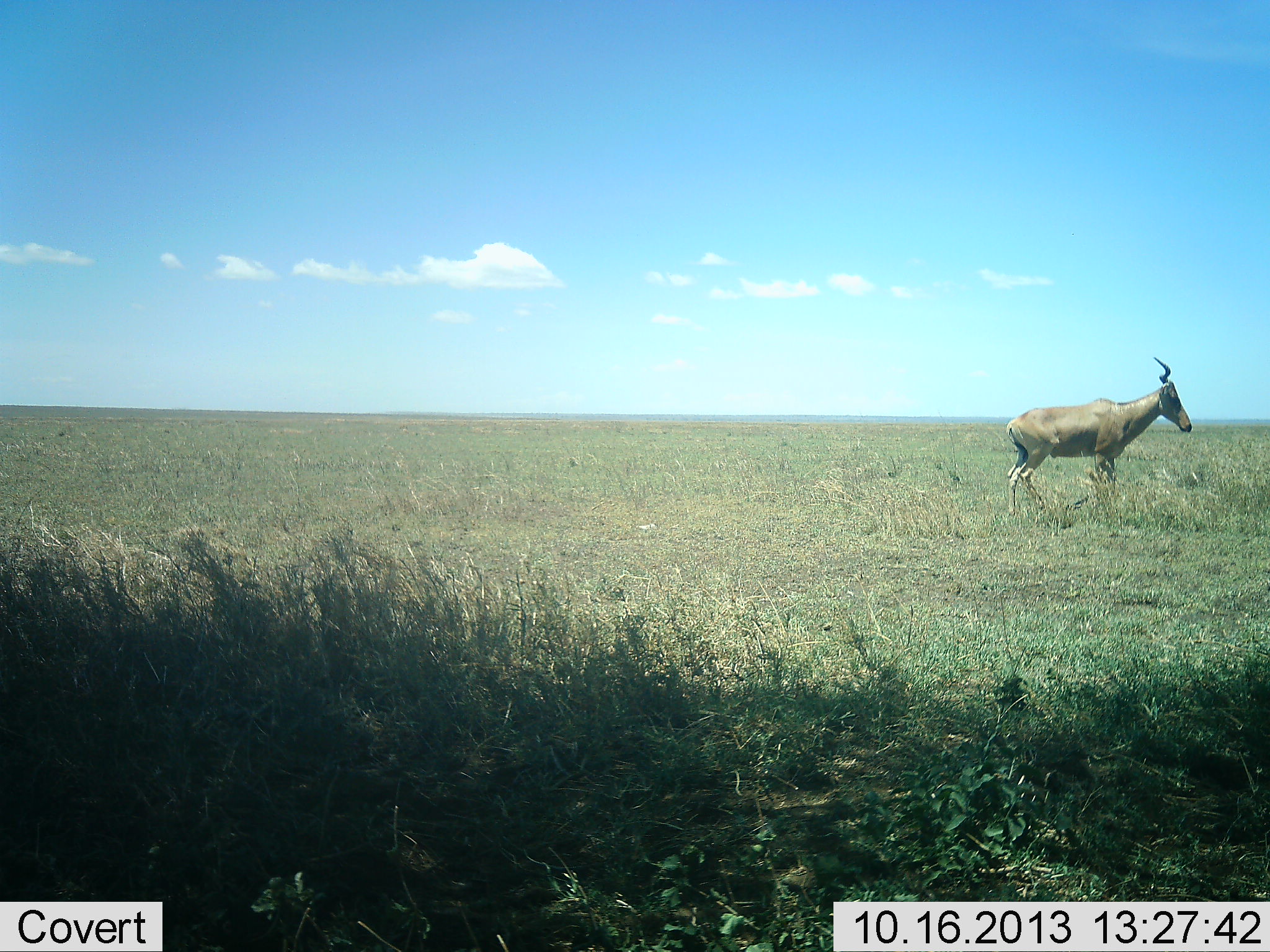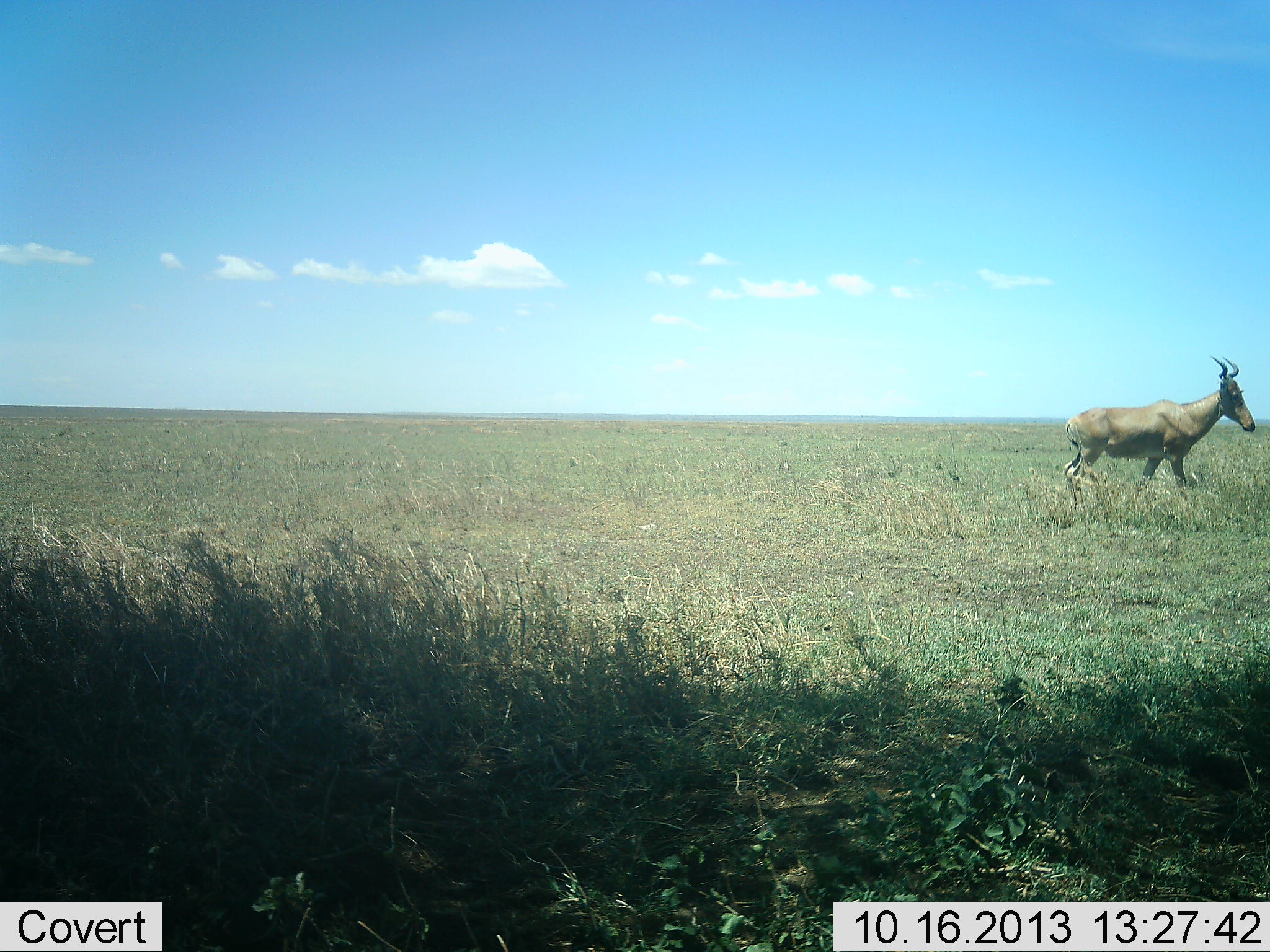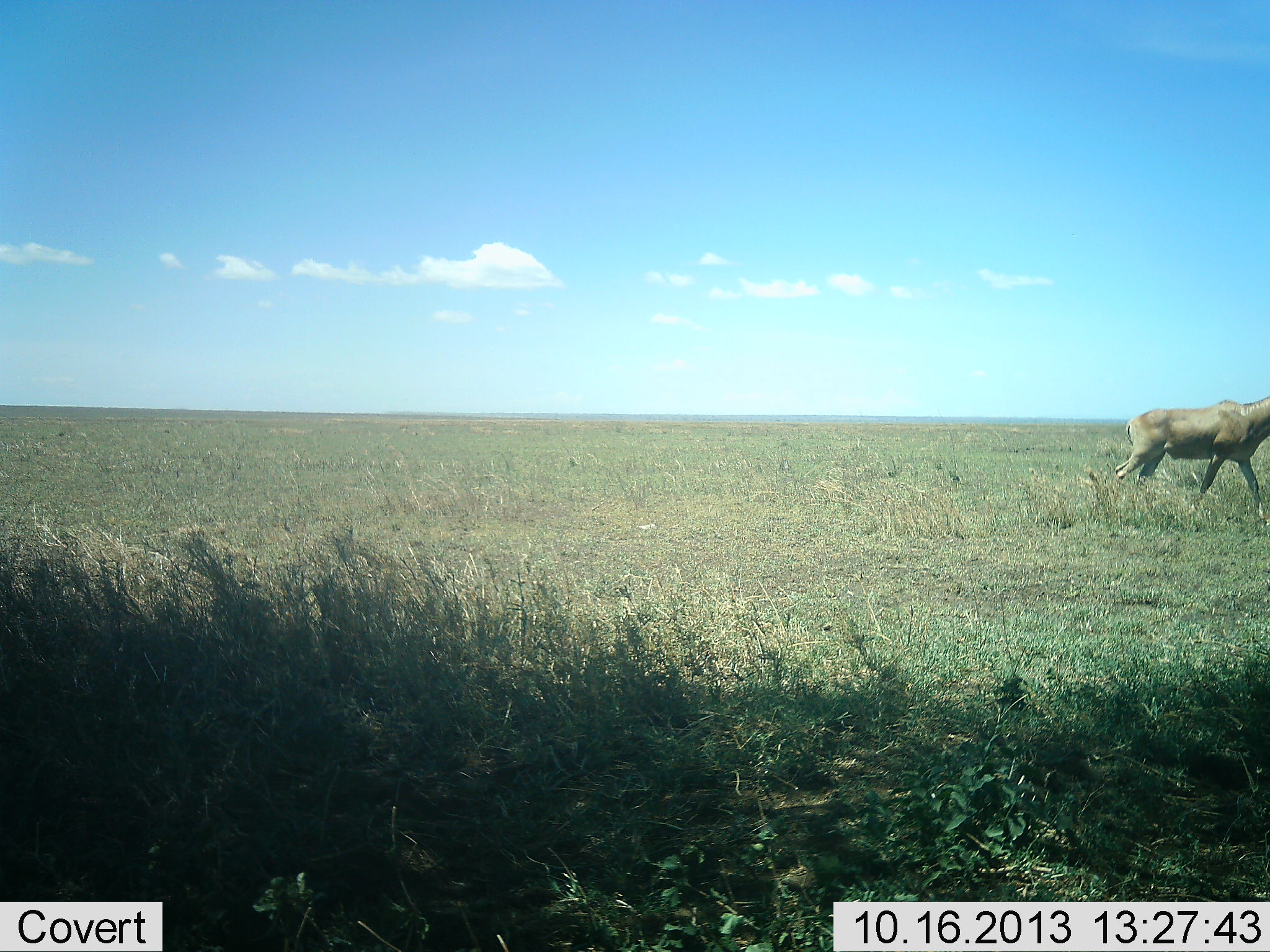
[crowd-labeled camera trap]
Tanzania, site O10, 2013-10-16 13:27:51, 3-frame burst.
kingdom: Animalia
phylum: Chordata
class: Mammalia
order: Artiodactyla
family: Bovidae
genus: Alcelaphus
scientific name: Alcelaphus buselaphus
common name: hartebeest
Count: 1.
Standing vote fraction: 20%.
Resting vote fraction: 0%.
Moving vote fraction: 90%.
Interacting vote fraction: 0%.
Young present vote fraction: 0%.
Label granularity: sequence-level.